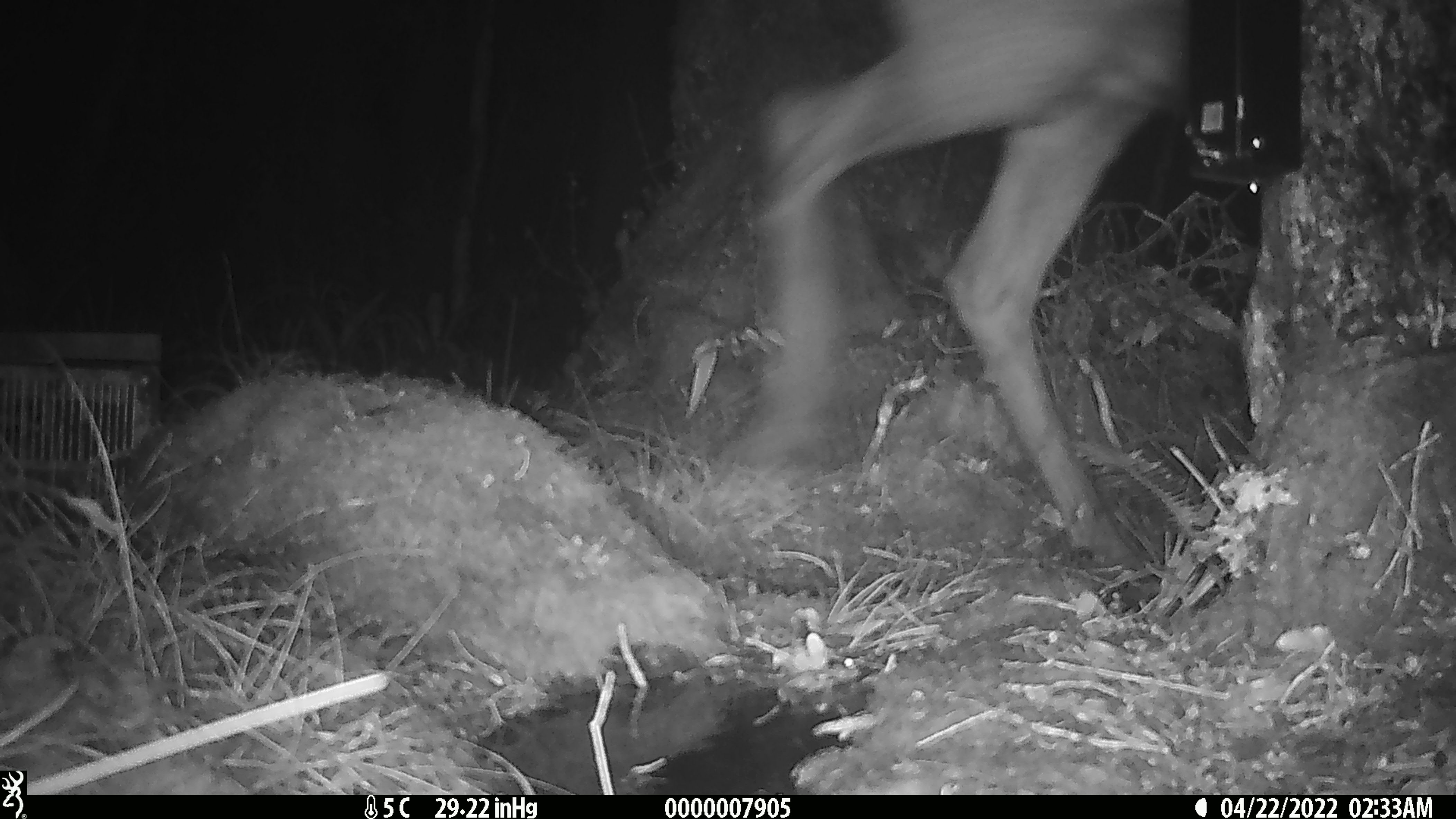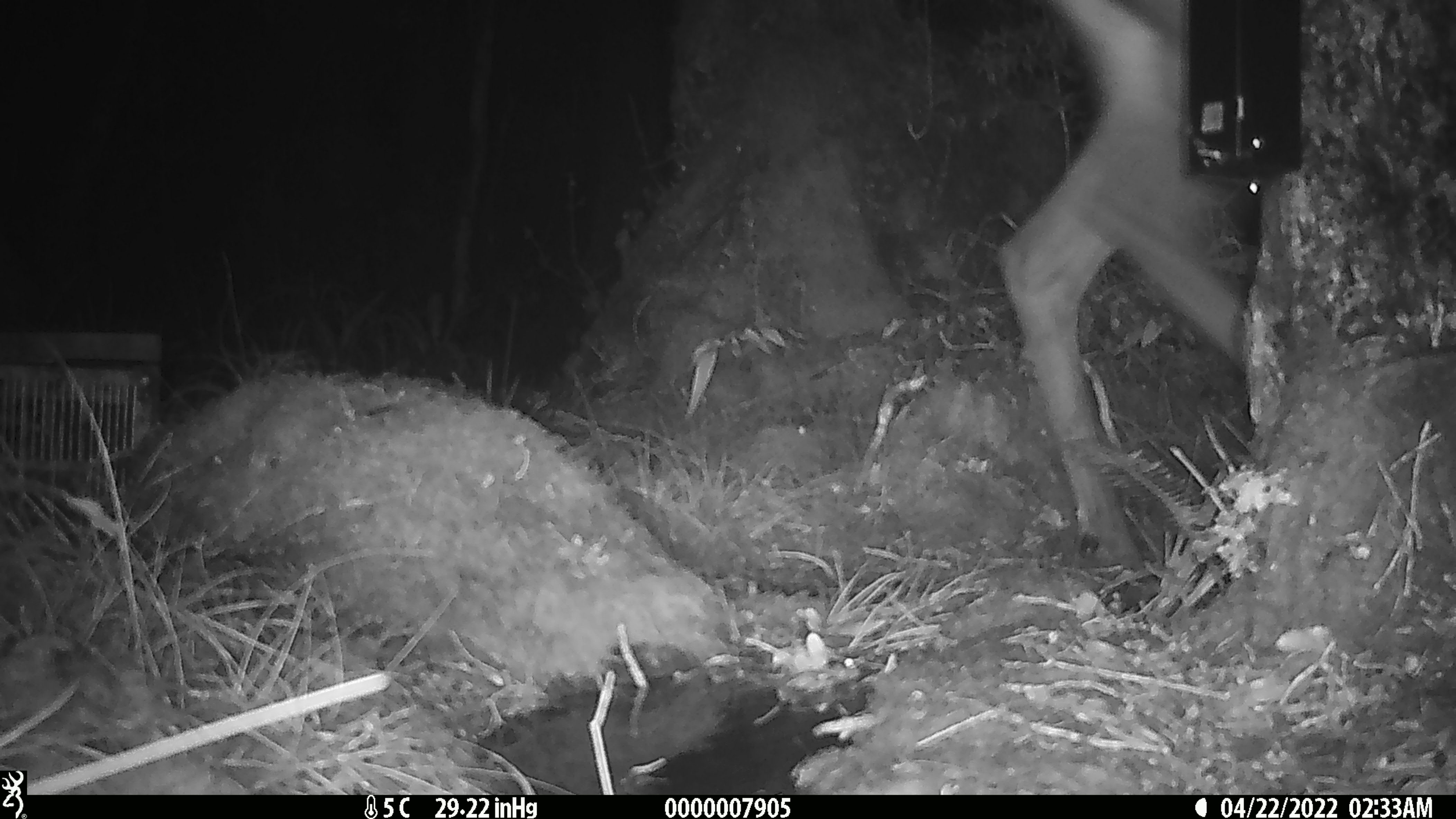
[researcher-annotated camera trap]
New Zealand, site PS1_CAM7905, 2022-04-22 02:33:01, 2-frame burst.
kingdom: Animalia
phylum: Chordata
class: Mammalia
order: Artiodactyla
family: Cervidae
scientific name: Cervidae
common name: deer